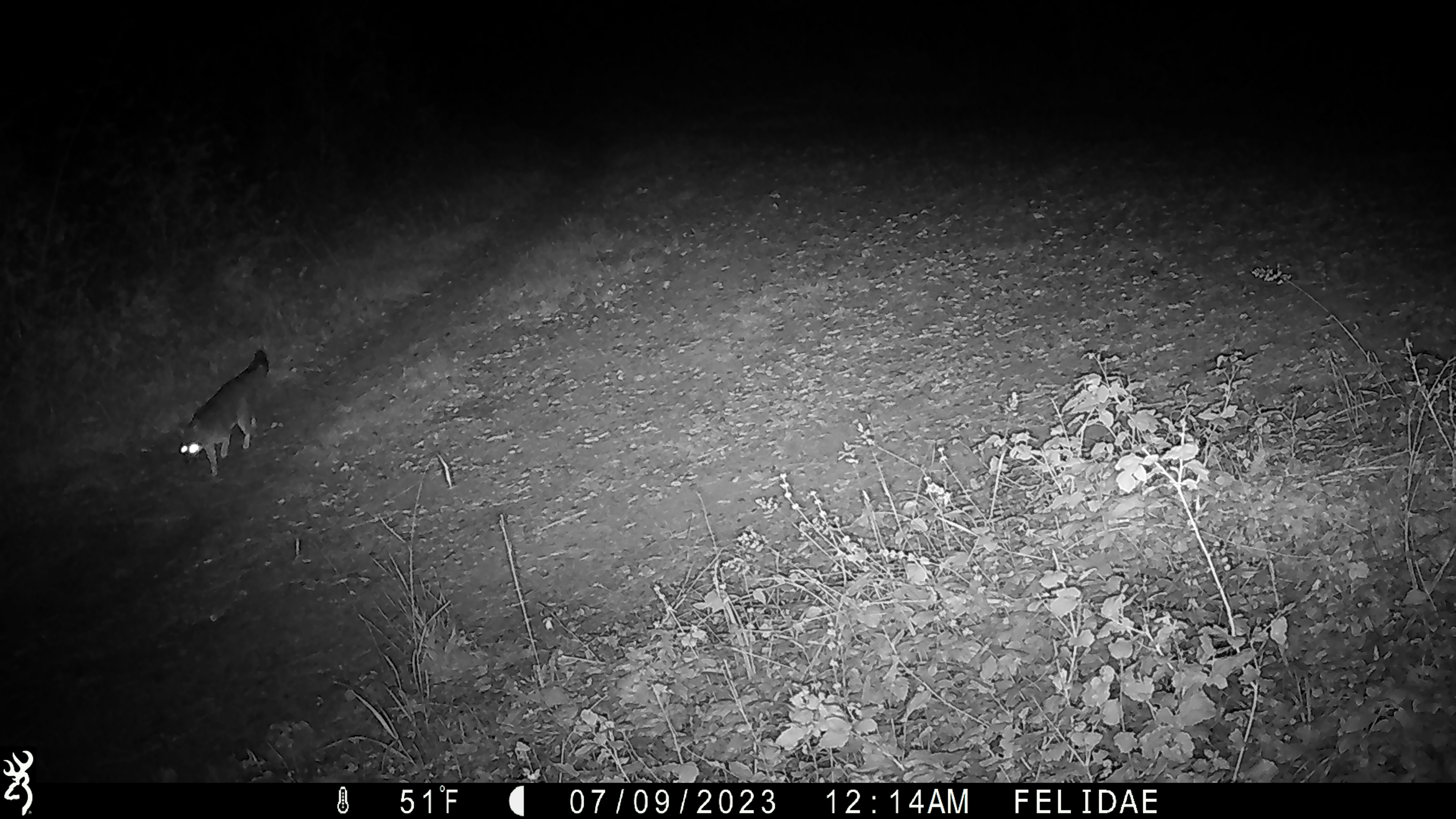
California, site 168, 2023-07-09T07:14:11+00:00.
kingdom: Animalia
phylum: Chordata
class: Mammalia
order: Carnivora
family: Canidae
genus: Urocyon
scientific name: Urocyon cinereoargenteus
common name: gray fox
Gray fox (Urocyon cinereoargenteus).